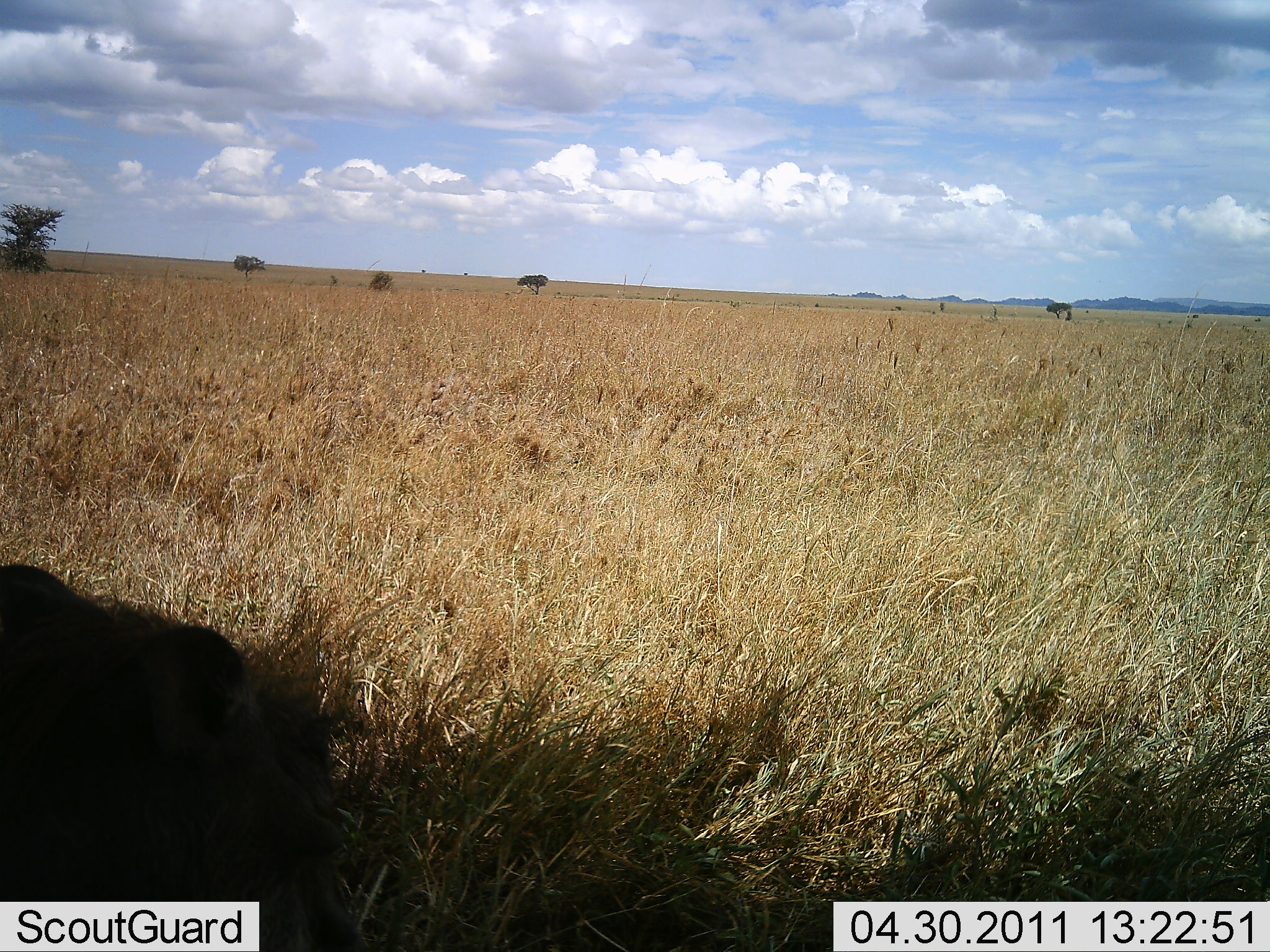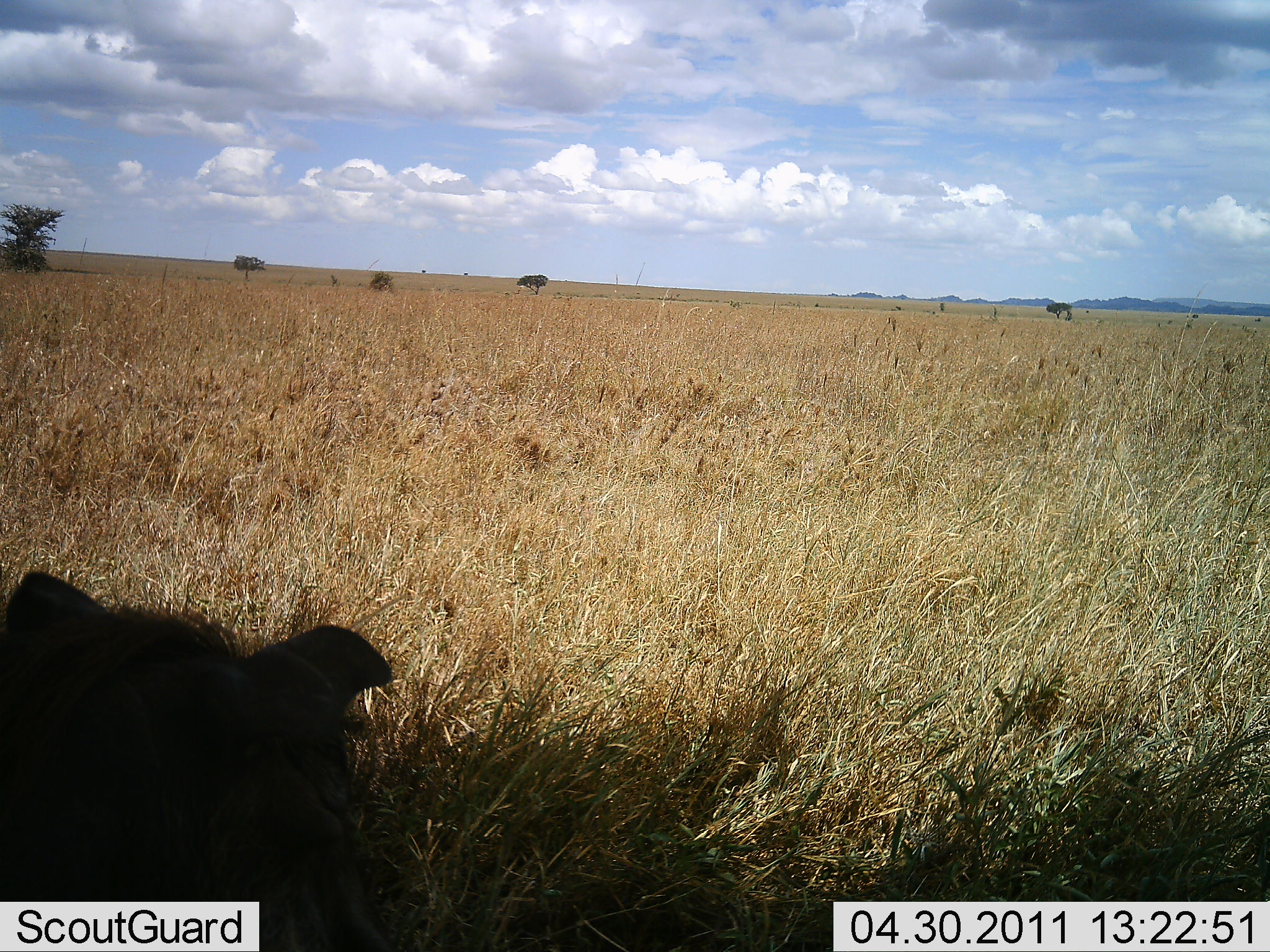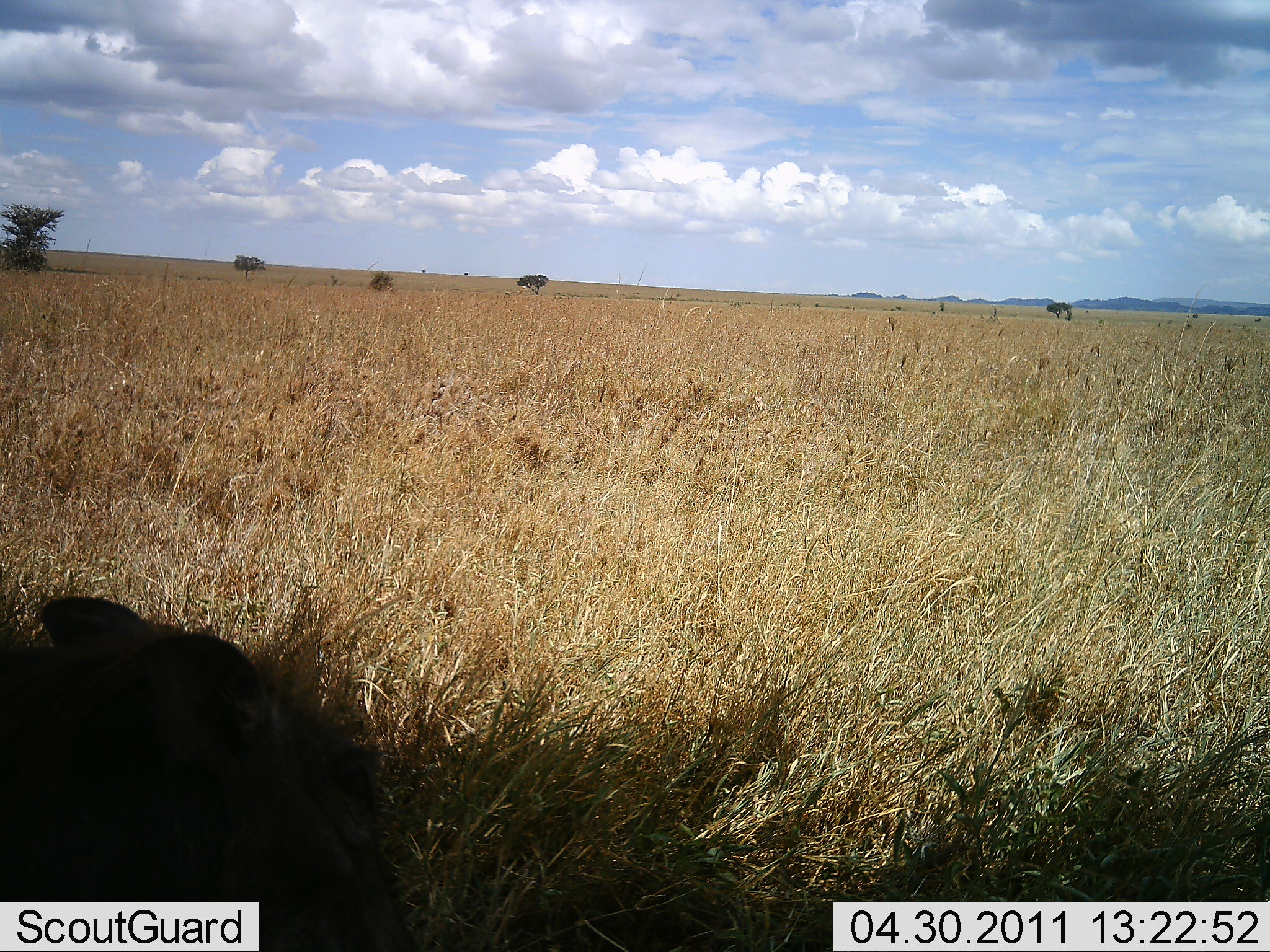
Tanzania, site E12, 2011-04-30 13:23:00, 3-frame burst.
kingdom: Animalia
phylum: Chordata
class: Mammalia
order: Carnivora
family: Felidae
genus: Panthera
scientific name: Panthera leo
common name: lion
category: lionfemale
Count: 1.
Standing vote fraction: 0%.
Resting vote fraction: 100%.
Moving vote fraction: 0%.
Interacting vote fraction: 0%.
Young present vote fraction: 0%.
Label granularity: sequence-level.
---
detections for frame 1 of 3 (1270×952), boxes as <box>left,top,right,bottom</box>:
animal: <box>1,554,395,952</box>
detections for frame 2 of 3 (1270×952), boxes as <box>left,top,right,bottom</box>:
animal: <box>1,559,468,952</box>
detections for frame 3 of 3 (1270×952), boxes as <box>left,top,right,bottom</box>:
animal: <box>0,589,456,951</box>